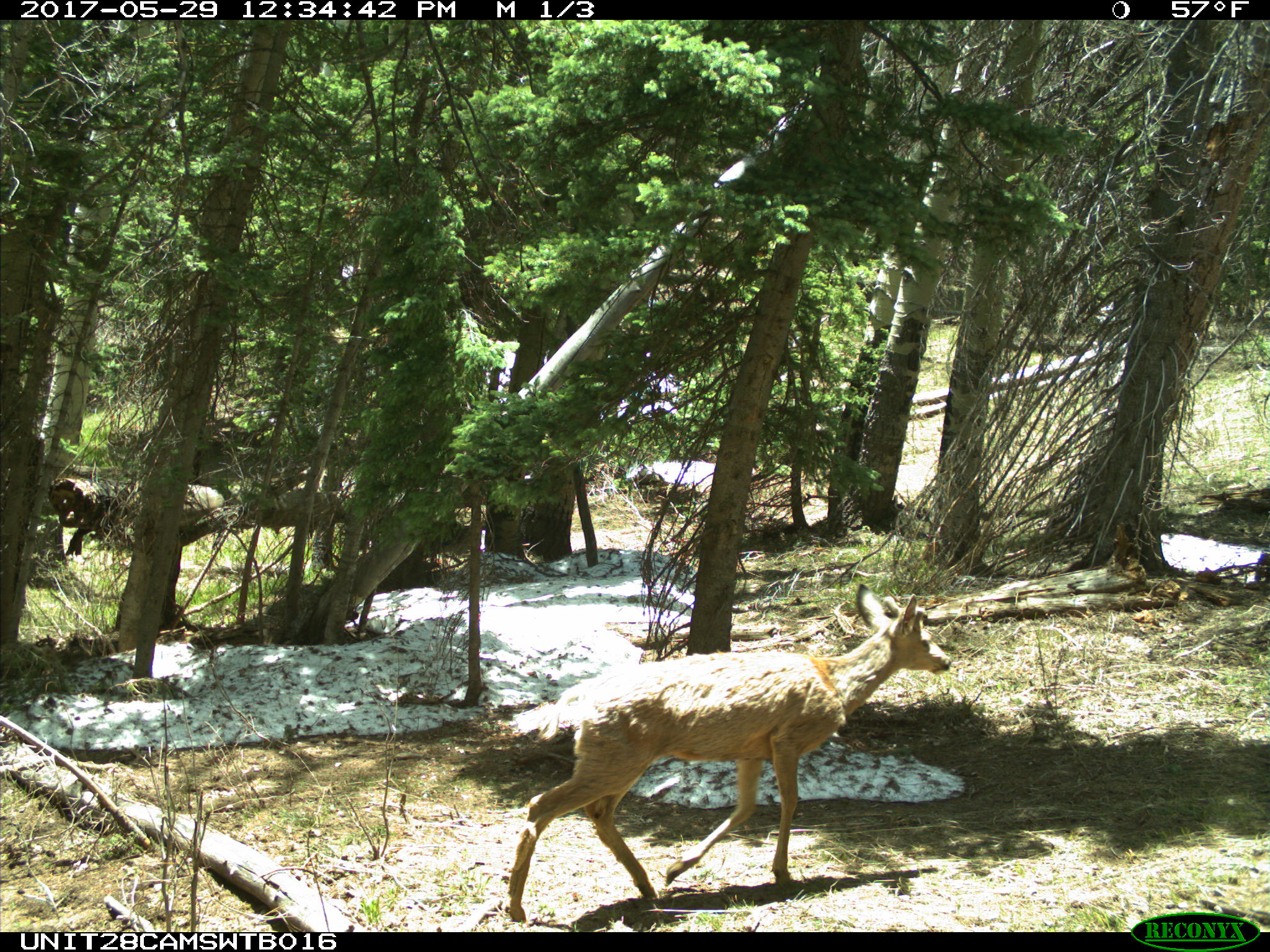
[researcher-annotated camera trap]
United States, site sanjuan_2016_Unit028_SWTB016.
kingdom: Animalia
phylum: Chordata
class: Mammalia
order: Artiodactyla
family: Cervidae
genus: Odocoileus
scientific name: Odocoileus hemionus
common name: mule deer